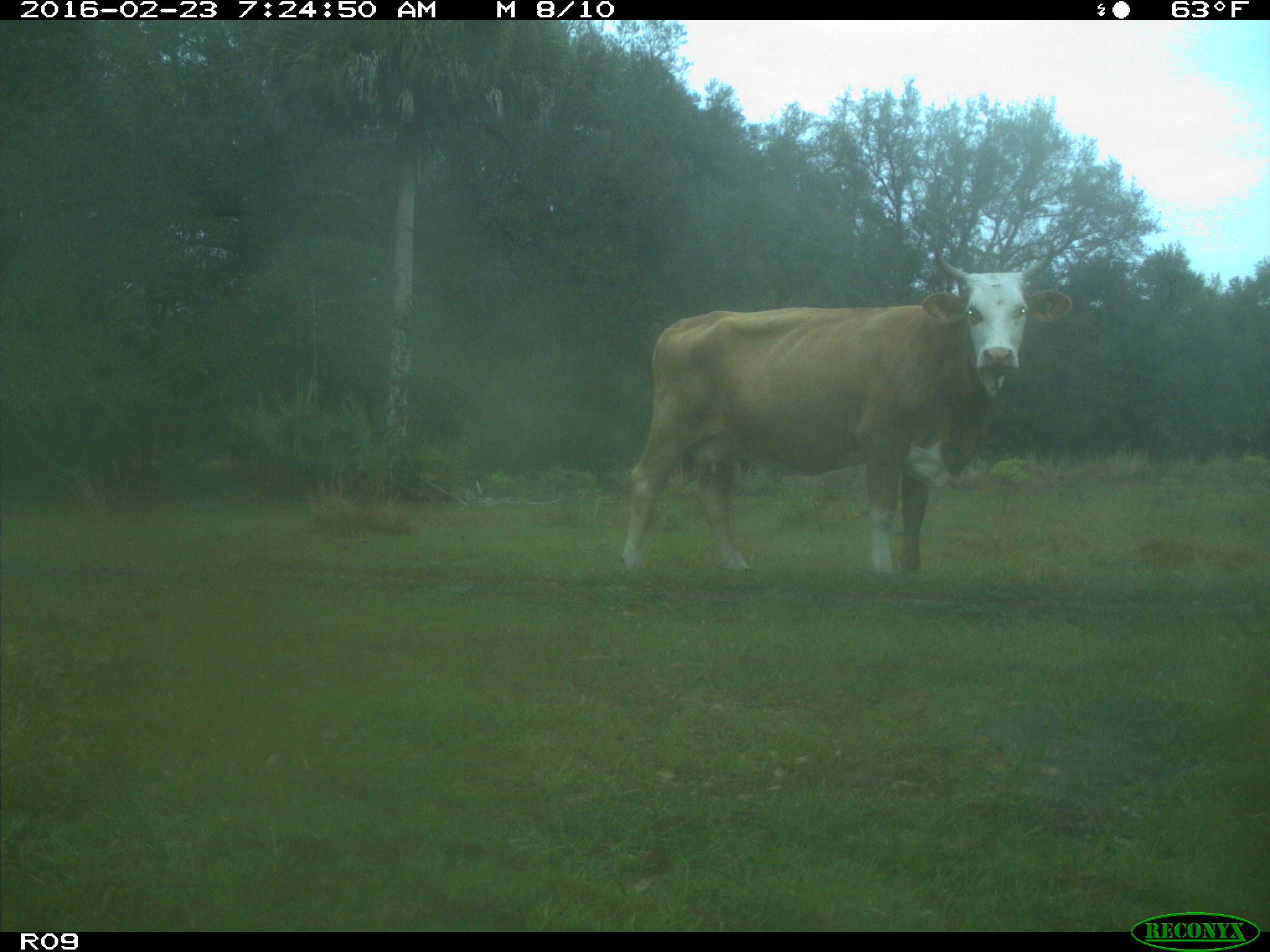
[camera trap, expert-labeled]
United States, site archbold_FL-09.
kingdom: Animalia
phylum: Chordata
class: Mammalia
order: Artiodactyla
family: Bovidae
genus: Bos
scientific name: Bos taurus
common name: domestic cow